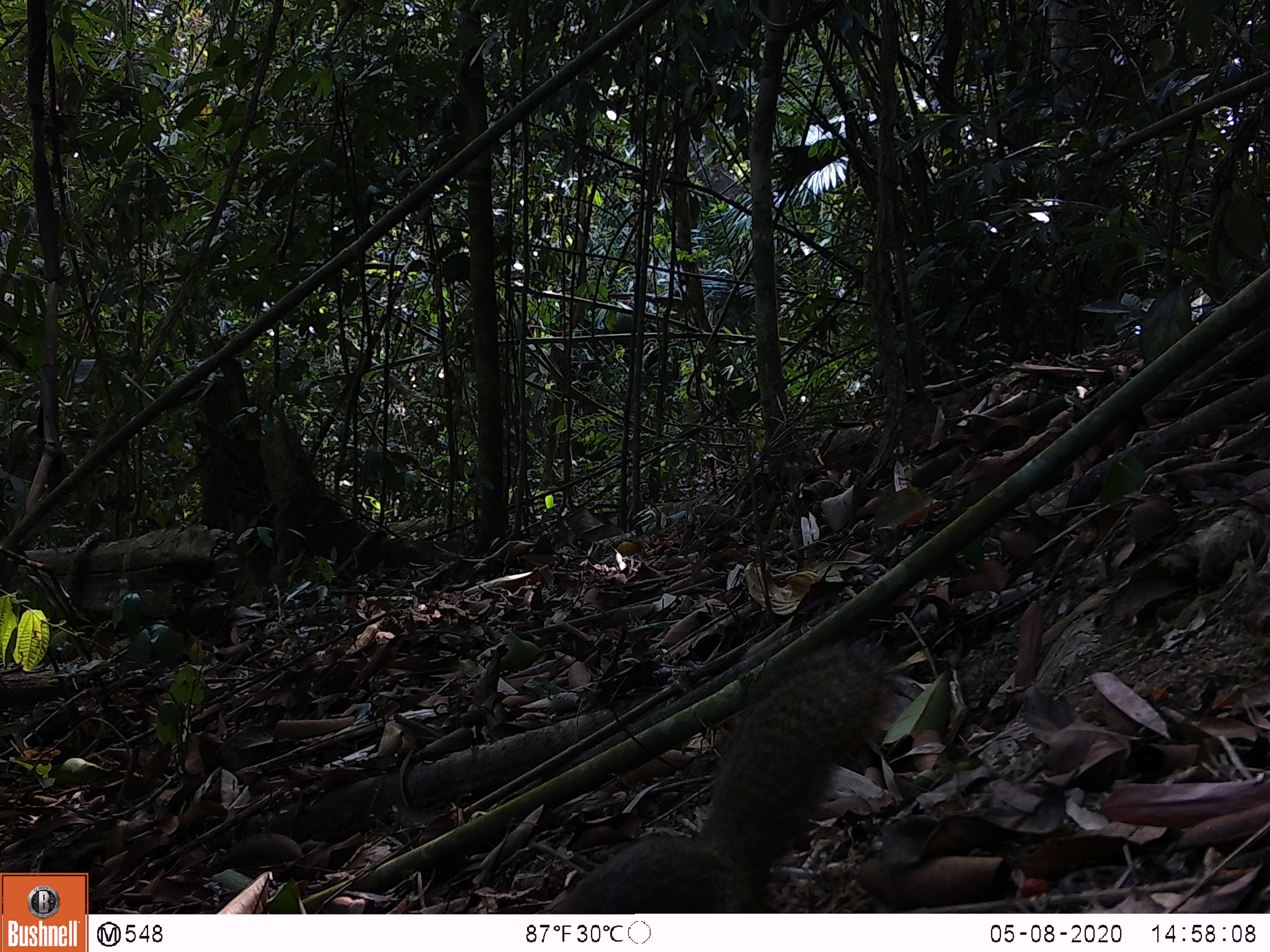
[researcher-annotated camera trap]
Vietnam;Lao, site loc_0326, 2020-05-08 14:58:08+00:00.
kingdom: Animalia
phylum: Chordata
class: Mammalia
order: Rodentia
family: Sciuridae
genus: Callosciurus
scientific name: Callosciurus erythraeus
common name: pallas's squirrel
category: pallass squirrel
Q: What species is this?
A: Pallass squirrel (pallas's squirrel) (Callosciurus erythraeus).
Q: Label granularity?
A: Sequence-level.